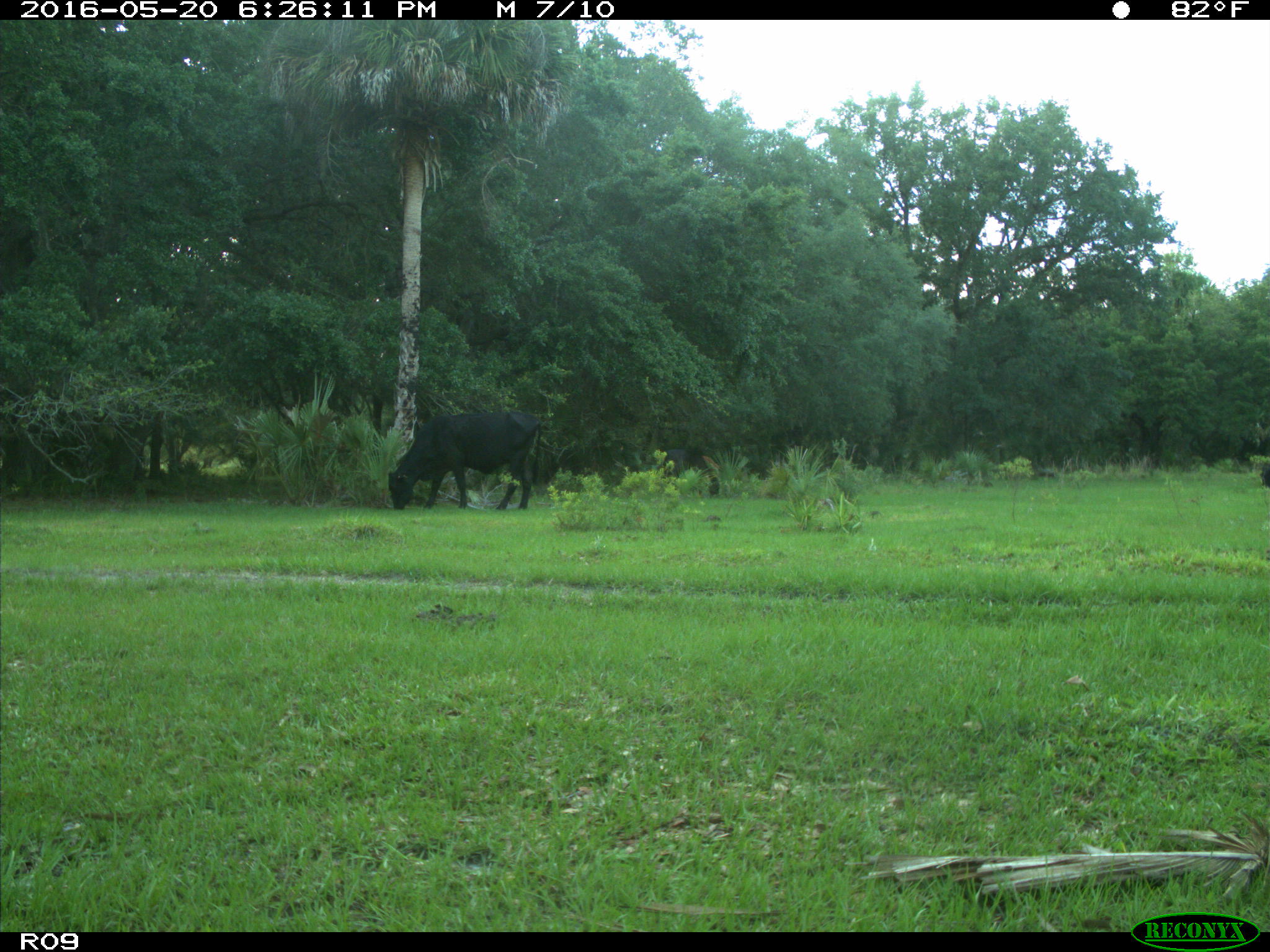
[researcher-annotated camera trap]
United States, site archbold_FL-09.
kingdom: Animalia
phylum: Chordata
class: Mammalia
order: Artiodactyla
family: Bovidae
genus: Bos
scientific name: Bos taurus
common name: domestic cow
Bos taurus (domestic cow).